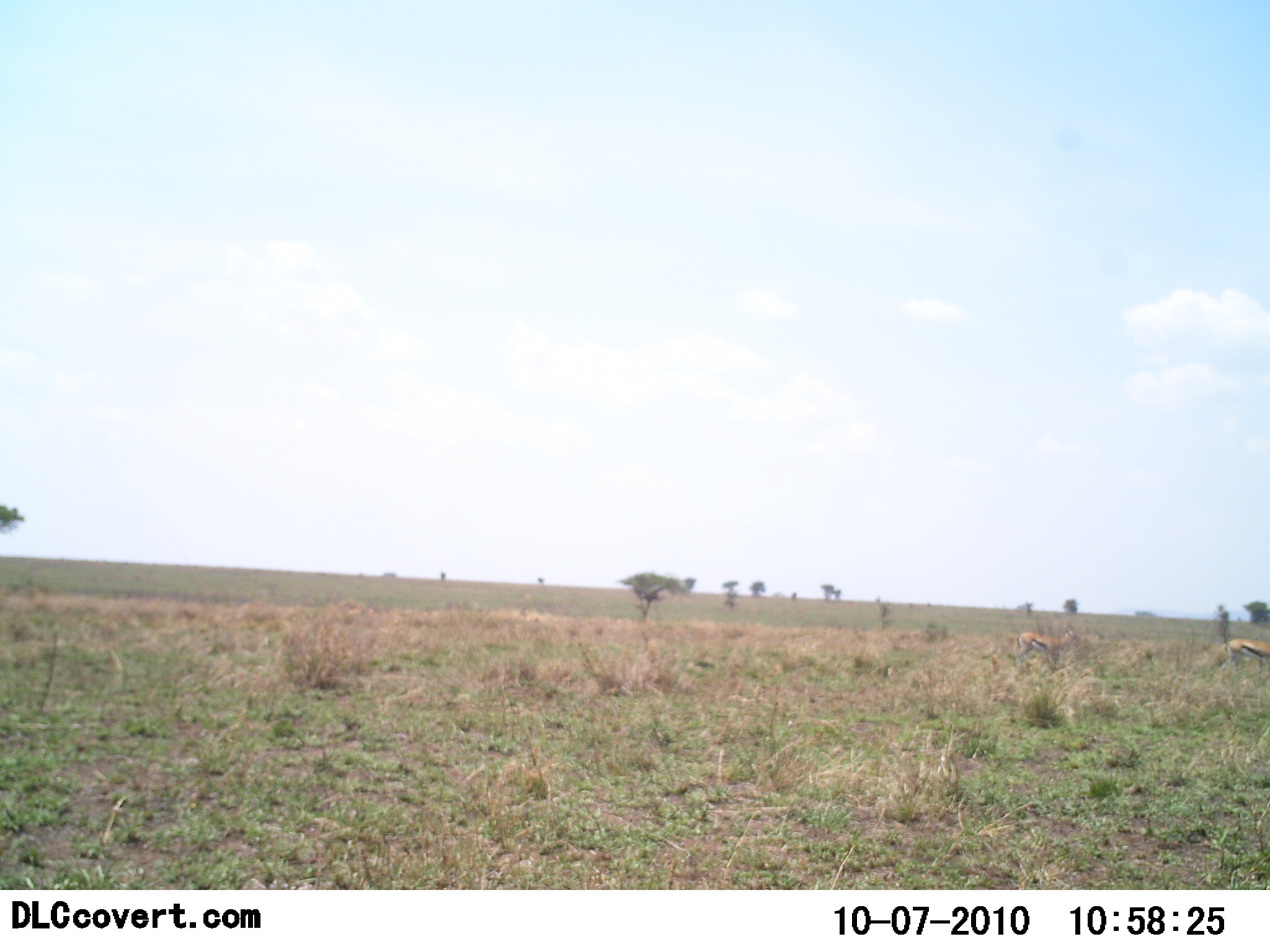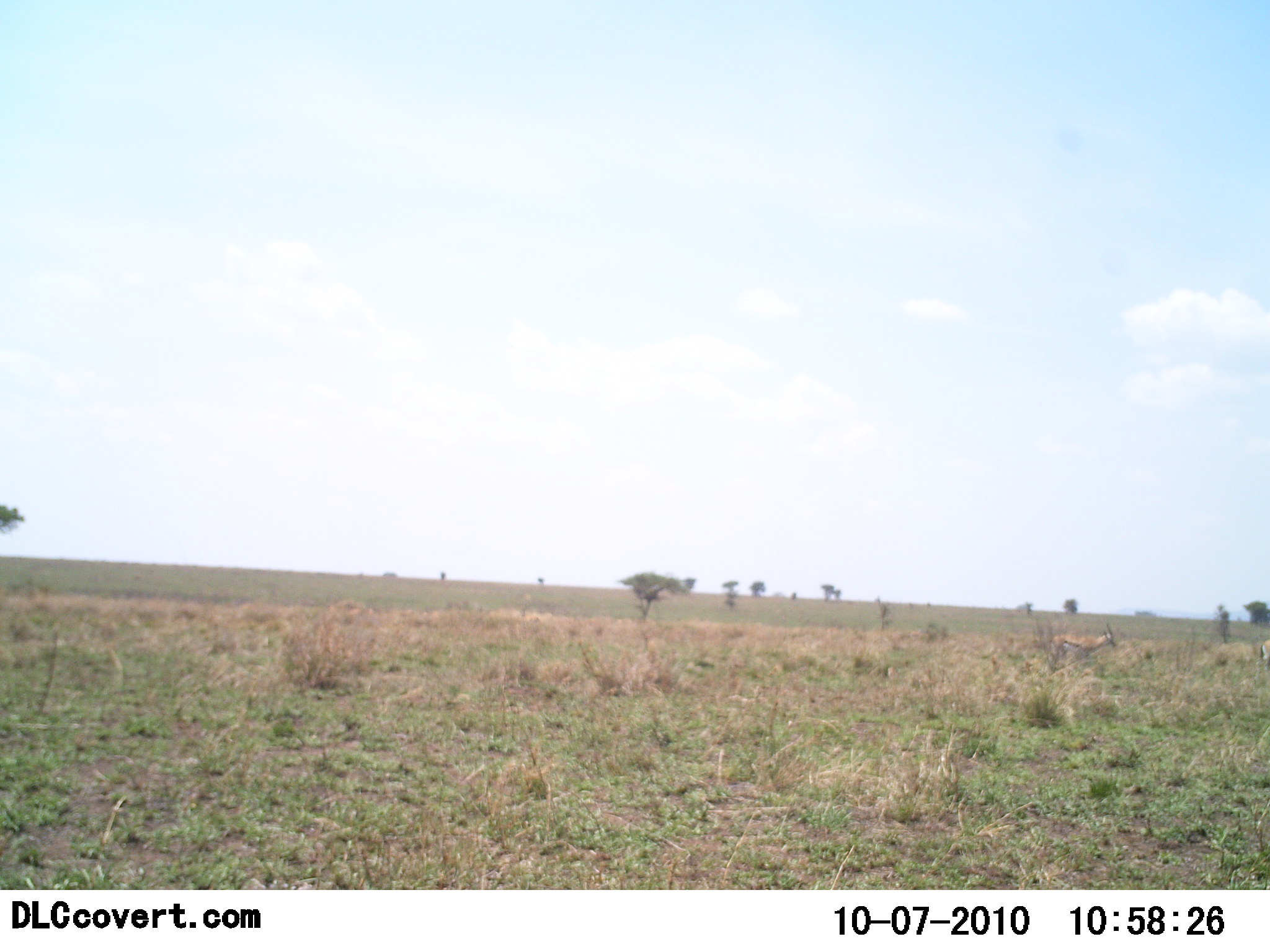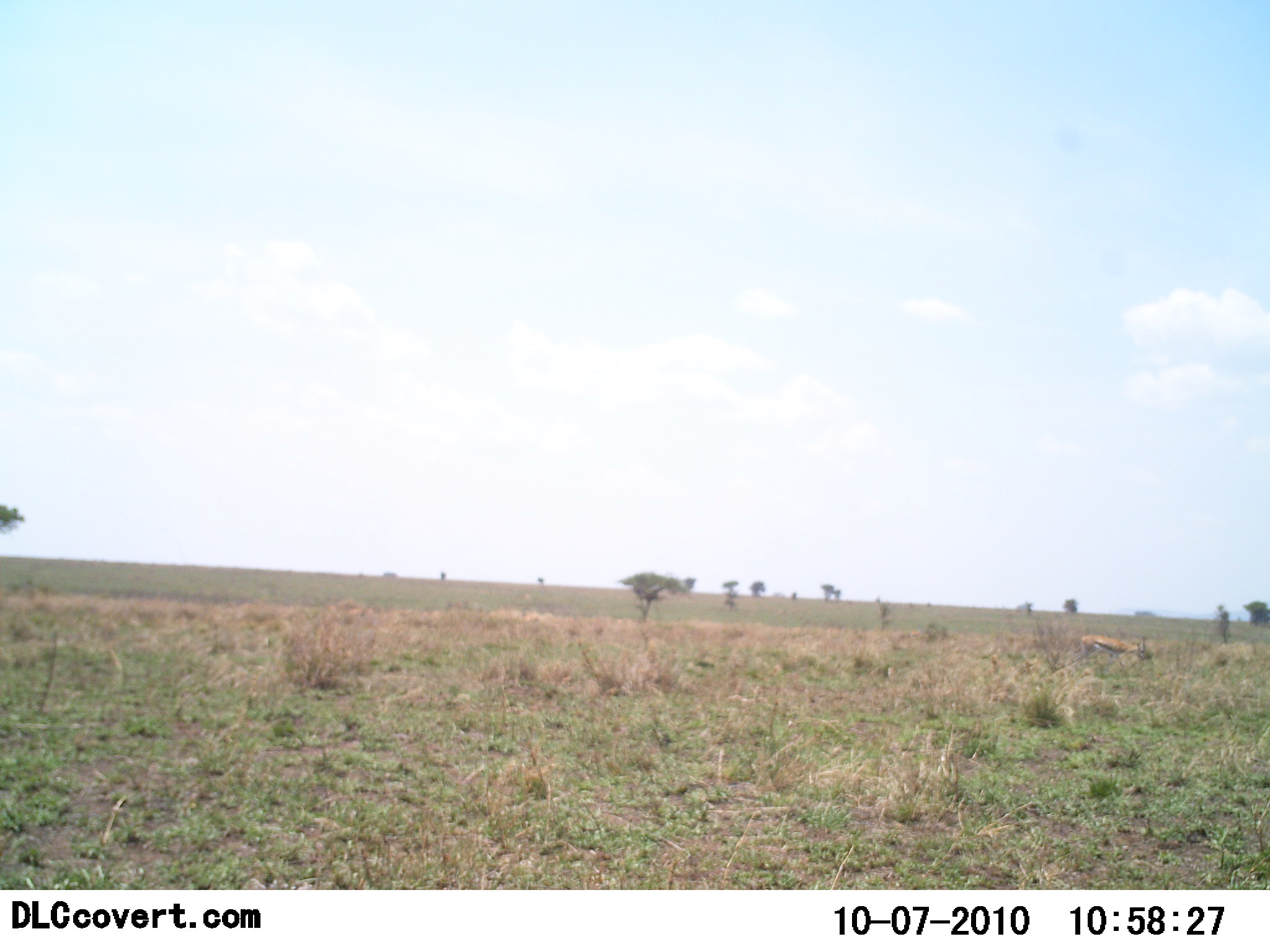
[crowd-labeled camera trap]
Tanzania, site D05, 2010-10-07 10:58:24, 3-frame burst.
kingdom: Animalia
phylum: Chordata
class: Mammalia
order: Artiodactyla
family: Bovidae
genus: Eudorcas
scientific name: Eudorcas thomsonii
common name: thomson's gazelle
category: gazellethomsons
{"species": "gazellethomsons (thomson's gazelle) (Eudorcas thomsonii)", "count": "2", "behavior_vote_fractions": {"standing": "7%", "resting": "0%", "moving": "93%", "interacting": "0%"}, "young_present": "0%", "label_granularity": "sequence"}